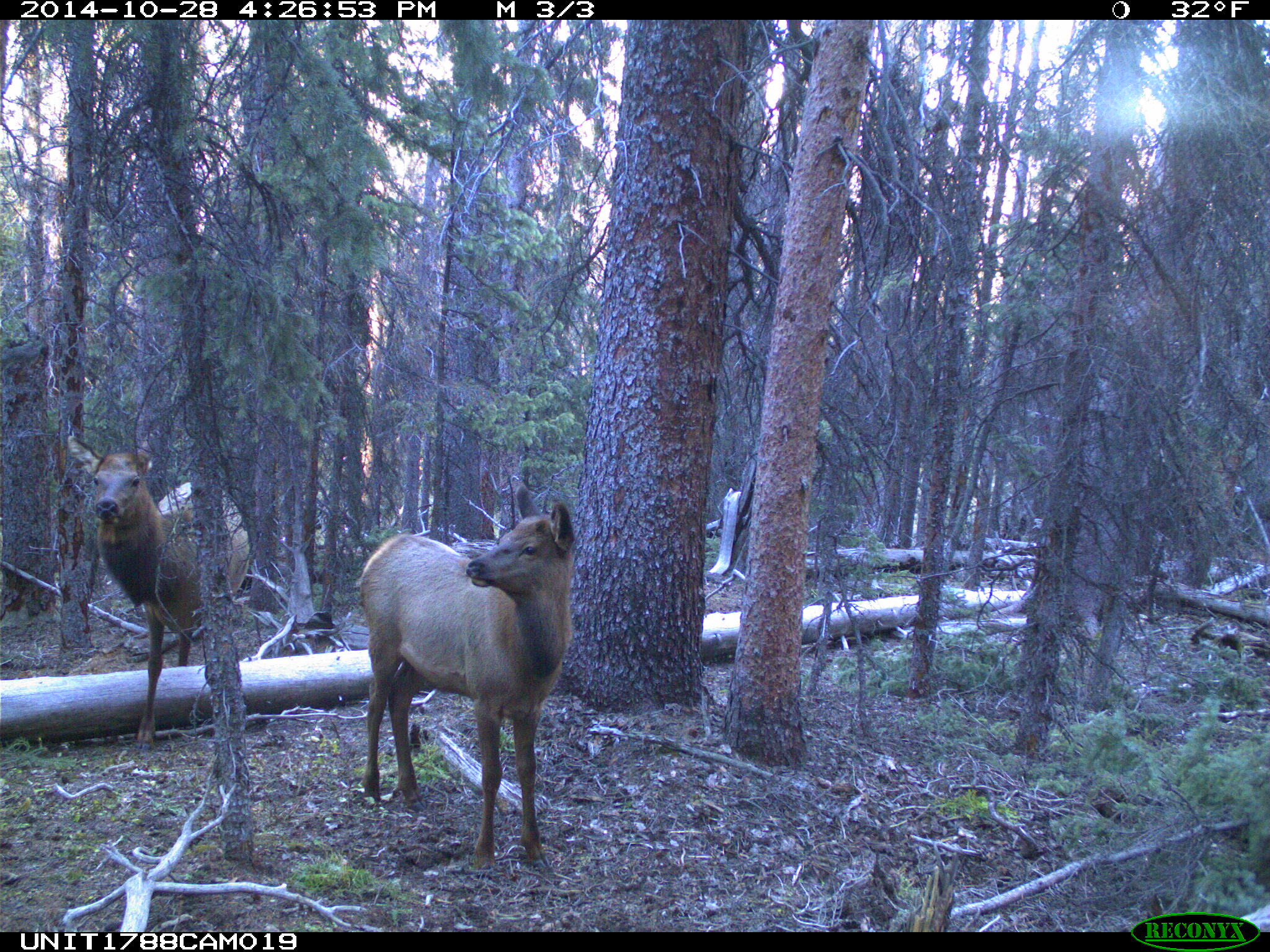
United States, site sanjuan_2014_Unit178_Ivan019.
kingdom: Animalia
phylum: Chordata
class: Mammalia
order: Artiodactyla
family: Cervidae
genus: Cervus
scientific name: Cervus elaphus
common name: red deer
Cervus elaphus (red deer).